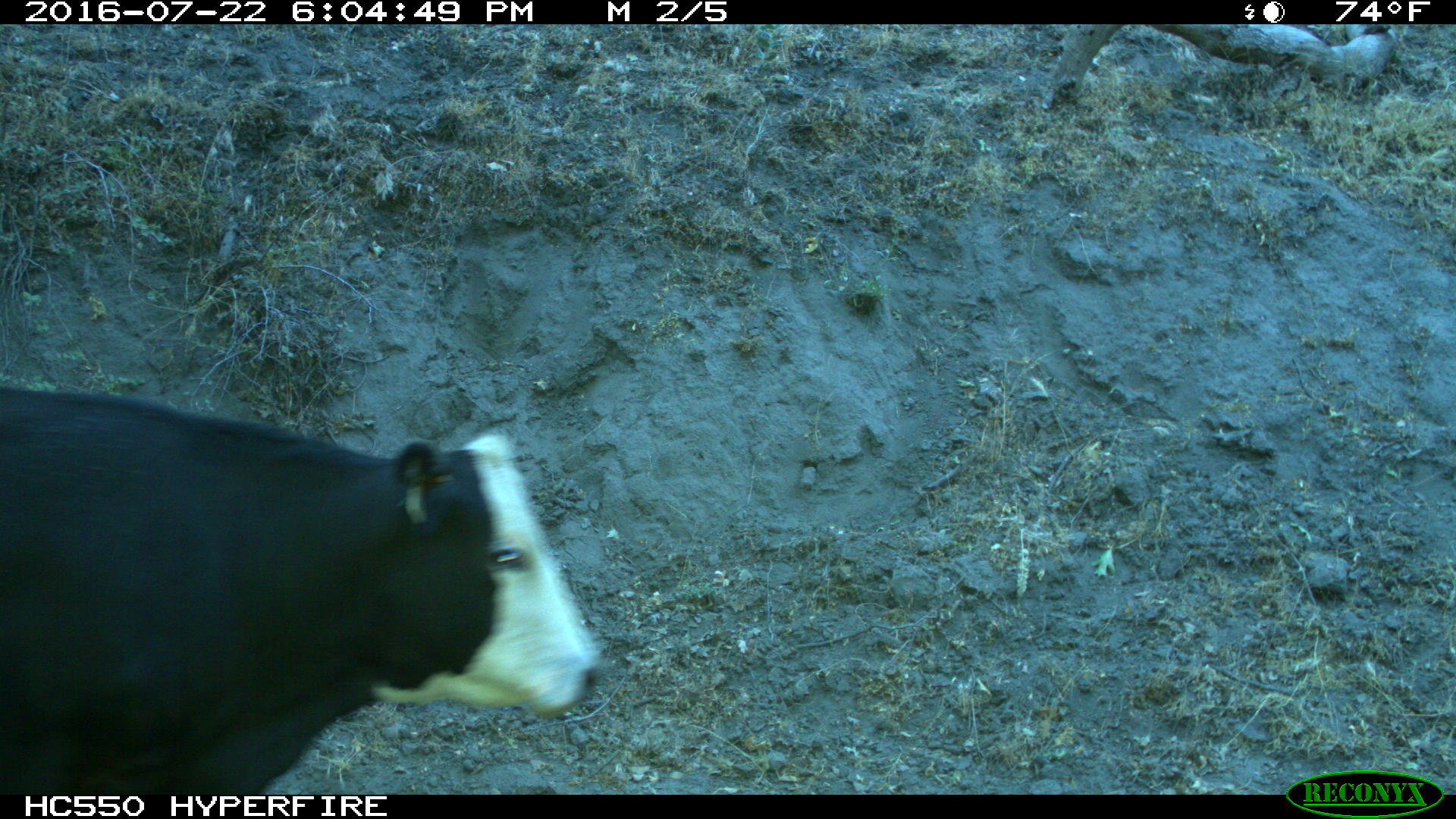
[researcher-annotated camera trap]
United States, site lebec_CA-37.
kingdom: Animalia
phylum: Chordata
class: Mammalia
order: Artiodactyla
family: Bovidae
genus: Bos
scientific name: Bos taurus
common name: domestic cow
Bos taurus (domestic cow).